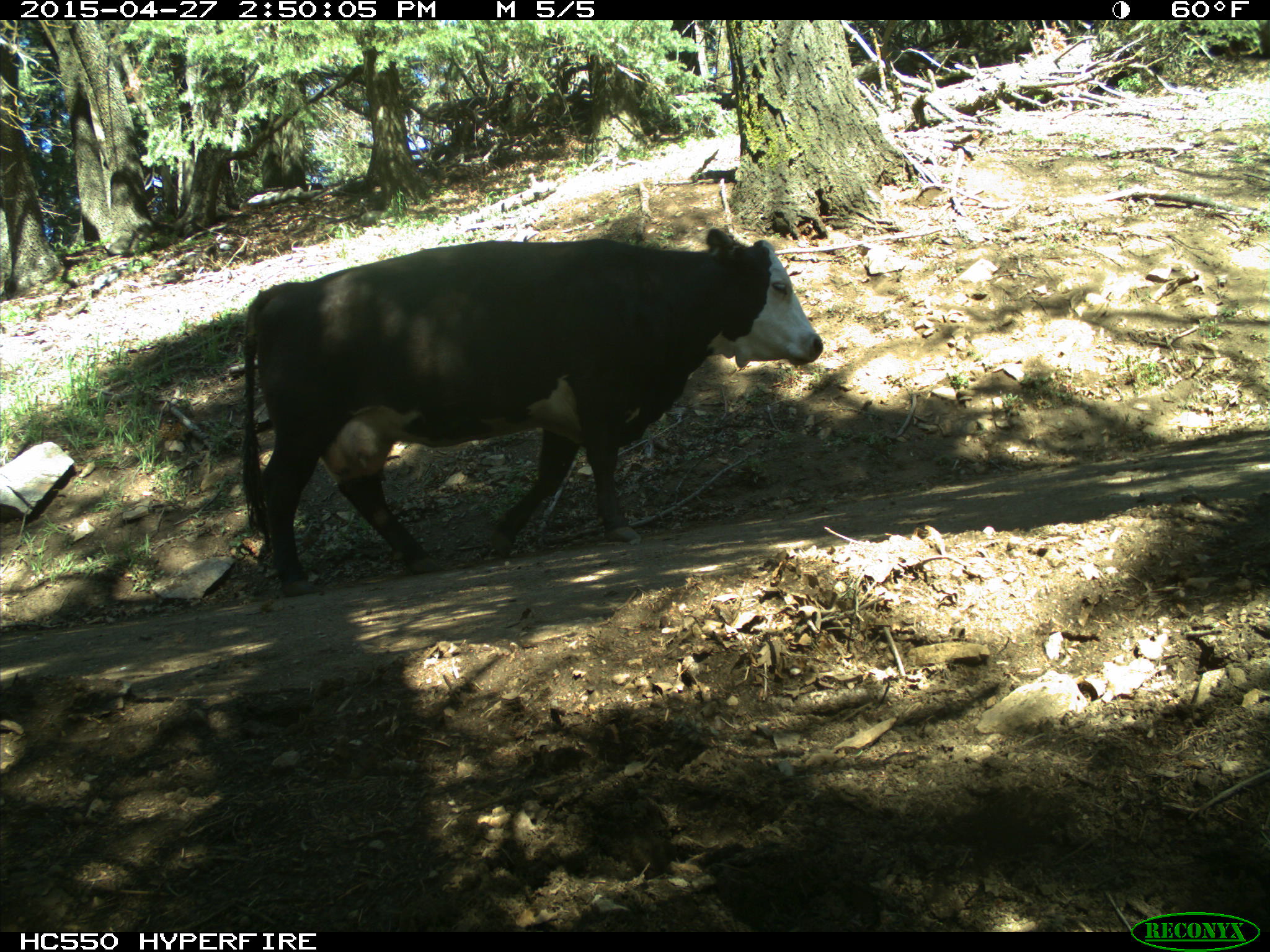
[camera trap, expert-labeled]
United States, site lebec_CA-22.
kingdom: Animalia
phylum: Chordata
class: Mammalia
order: Artiodactyla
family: Bovidae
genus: Bos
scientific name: Bos taurus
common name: domestic cow